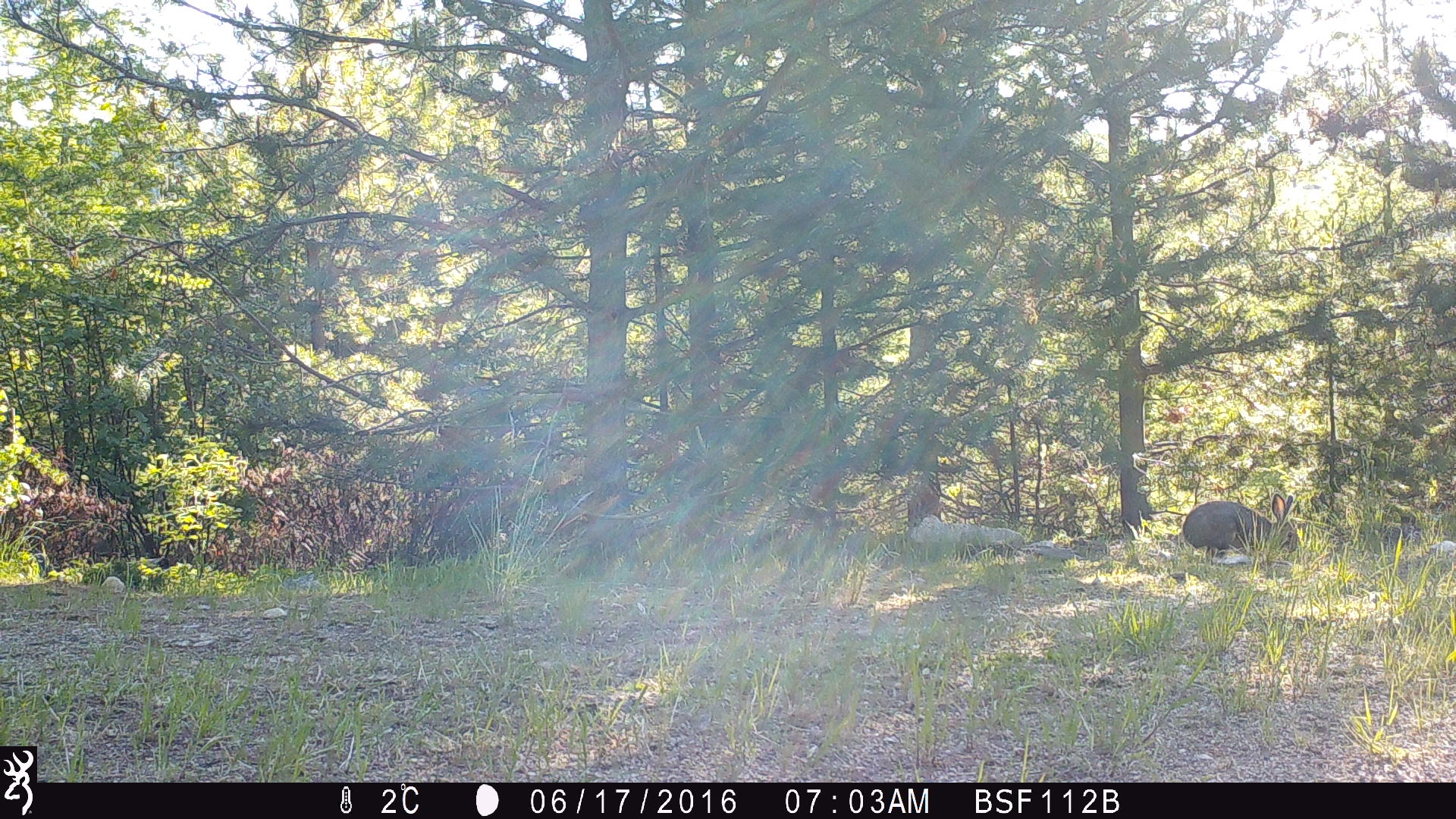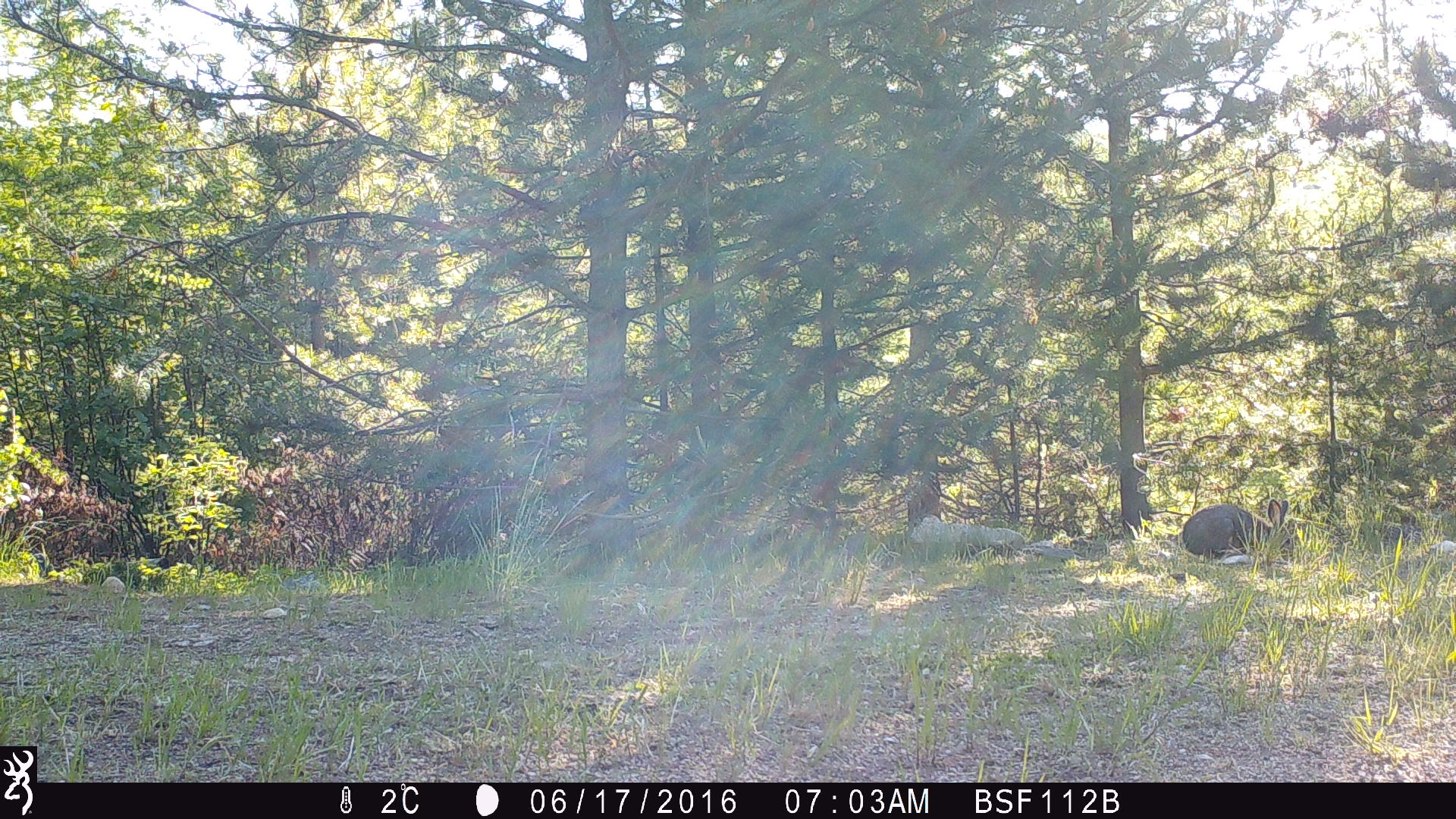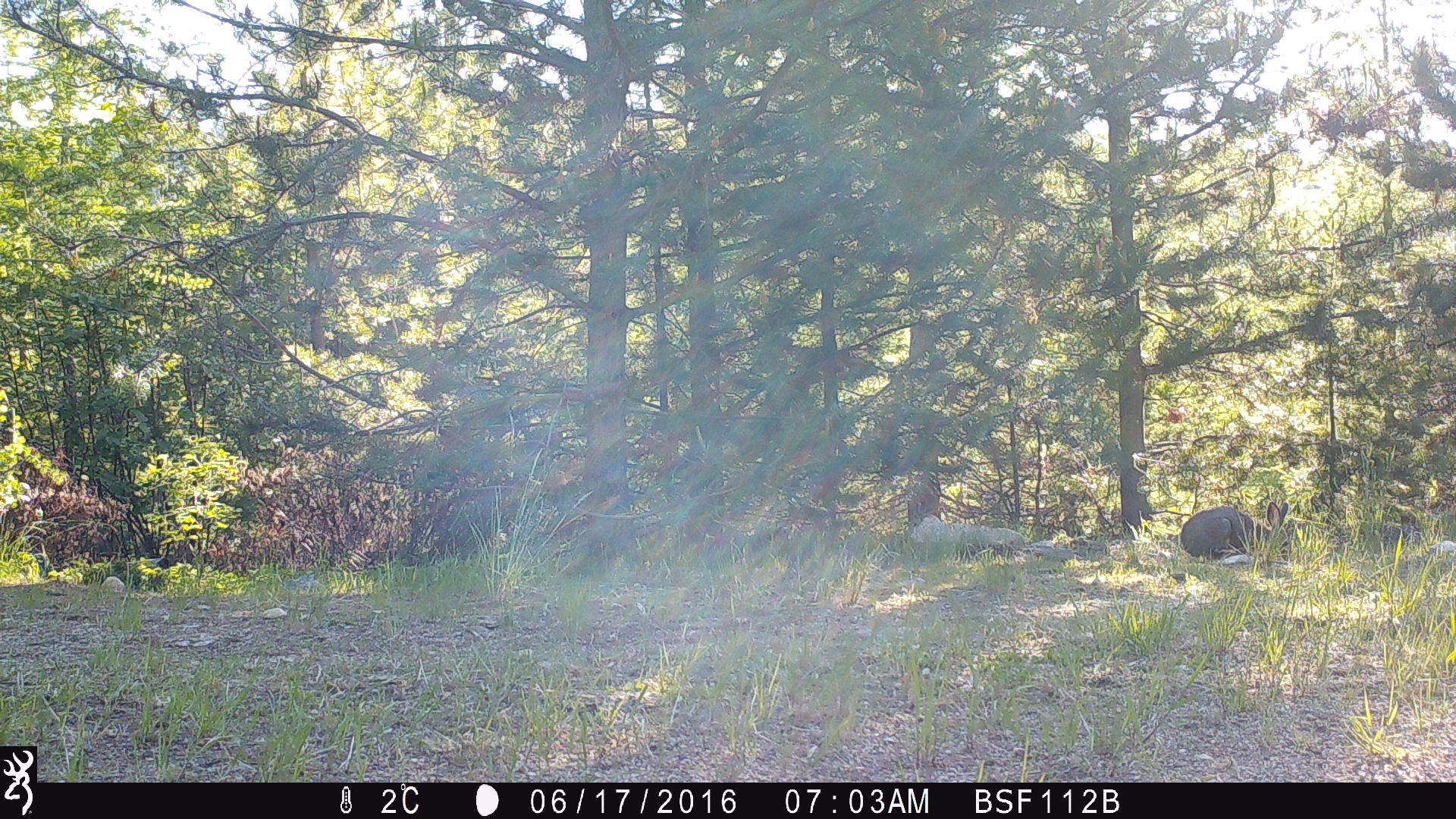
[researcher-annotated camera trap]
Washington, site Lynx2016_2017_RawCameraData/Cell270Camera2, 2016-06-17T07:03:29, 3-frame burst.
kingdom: Animalia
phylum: Chordata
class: Mammalia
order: Lagomorpha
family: Leporidae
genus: Lepus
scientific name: Lepus americanus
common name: snowshoe hare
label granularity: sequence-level